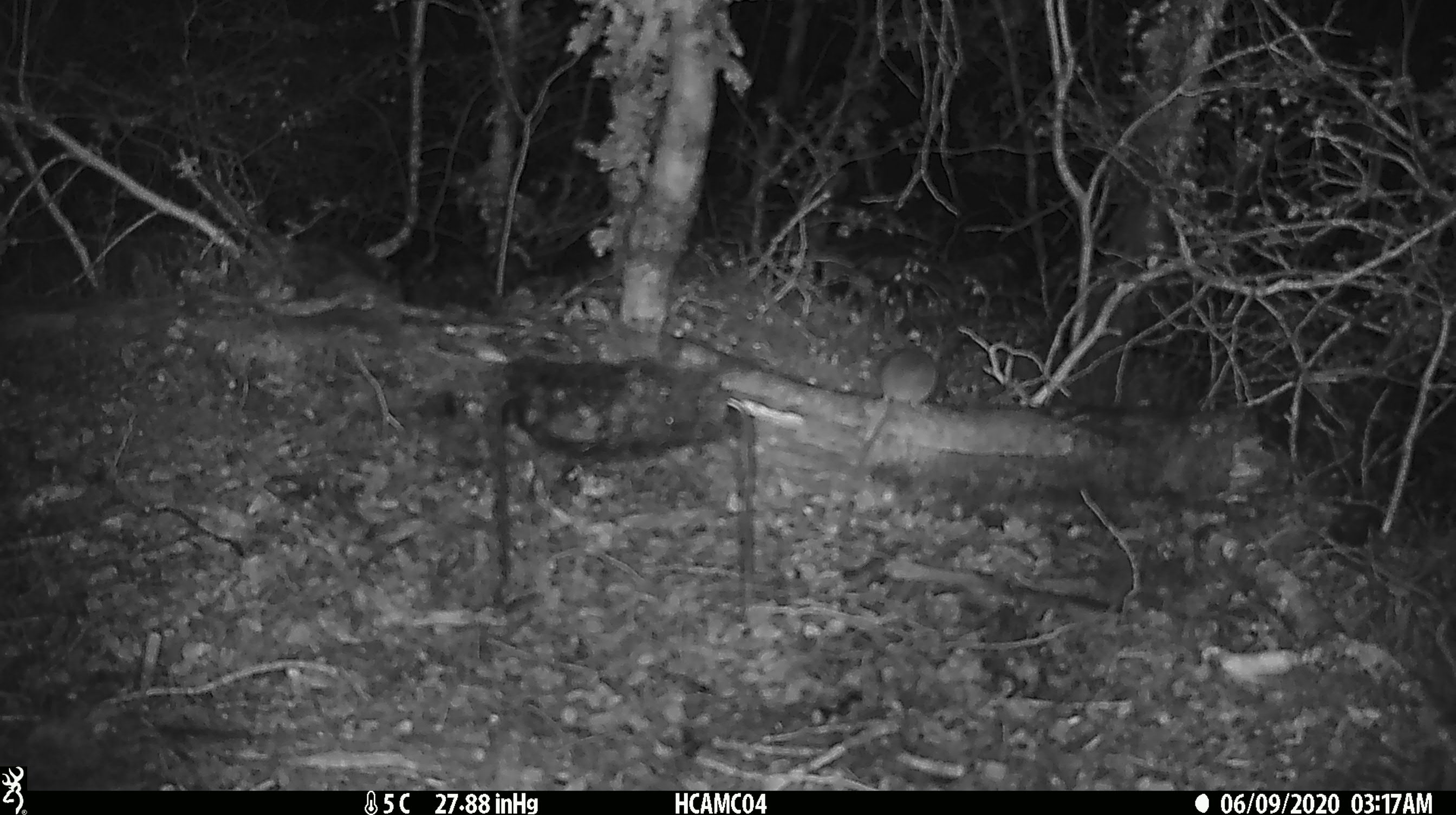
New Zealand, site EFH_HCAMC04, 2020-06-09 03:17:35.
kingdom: Animalia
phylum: Chordata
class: Mammalia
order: Rodentia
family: Muridae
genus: Mus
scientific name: Mus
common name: mouse